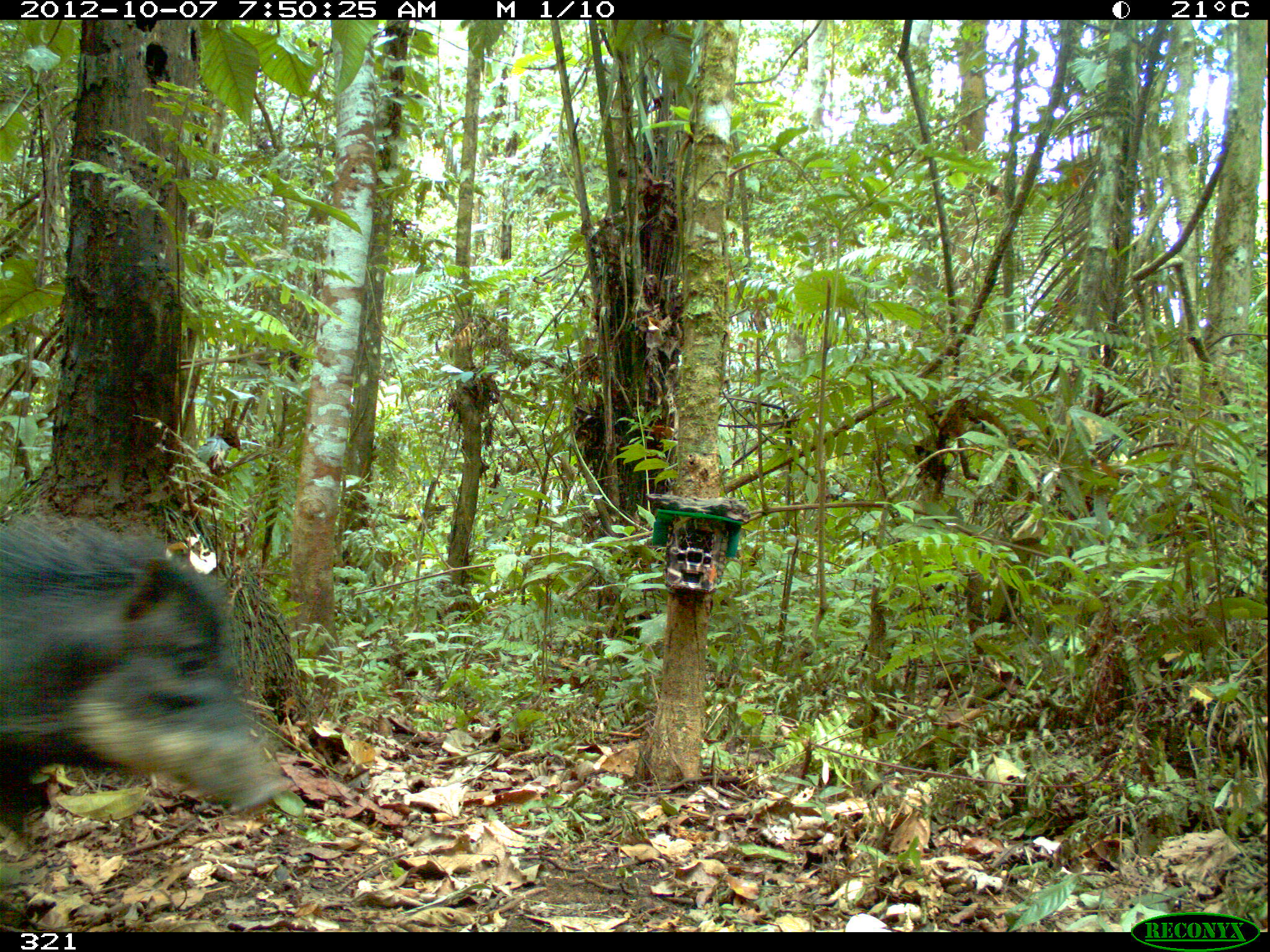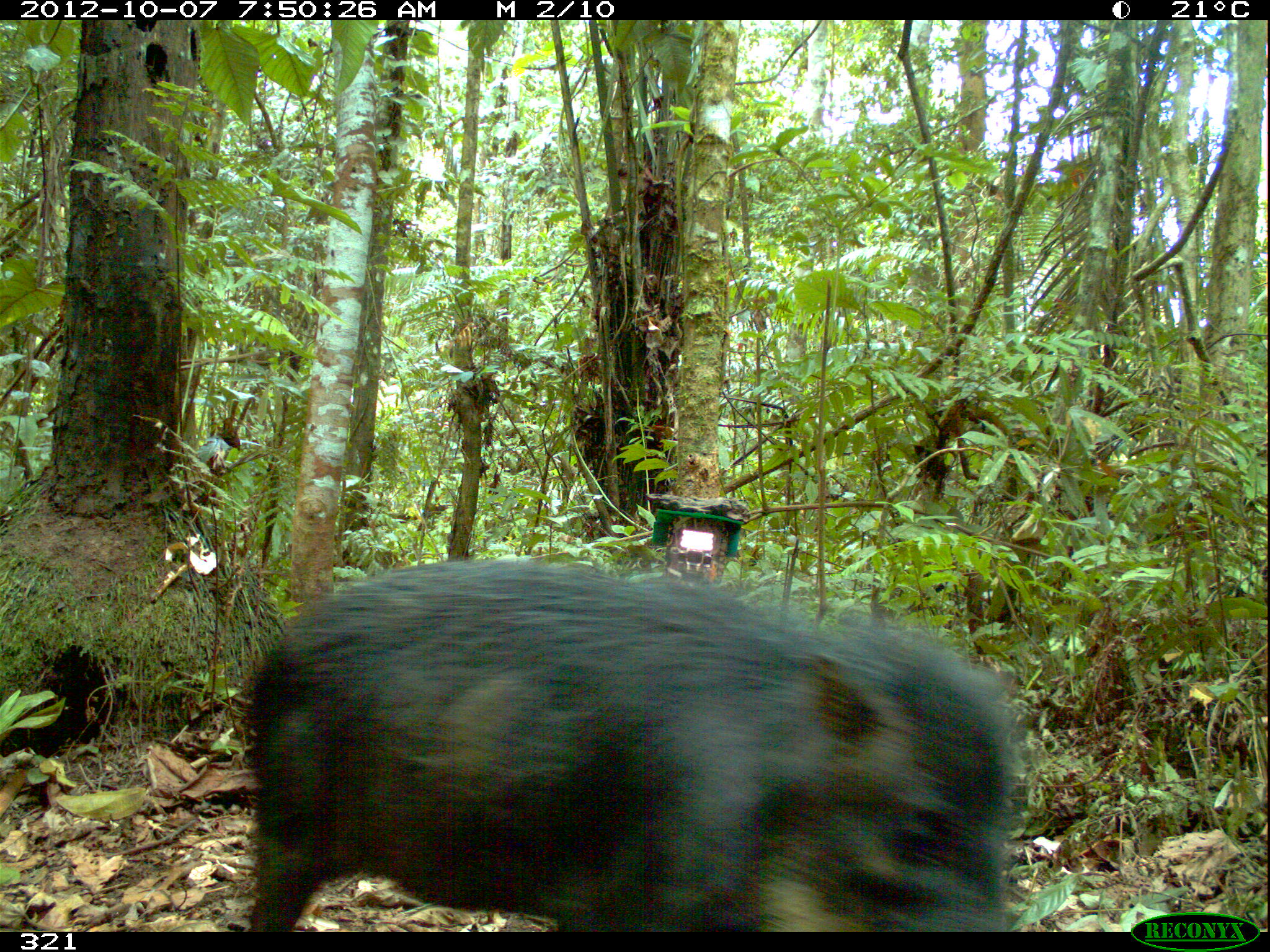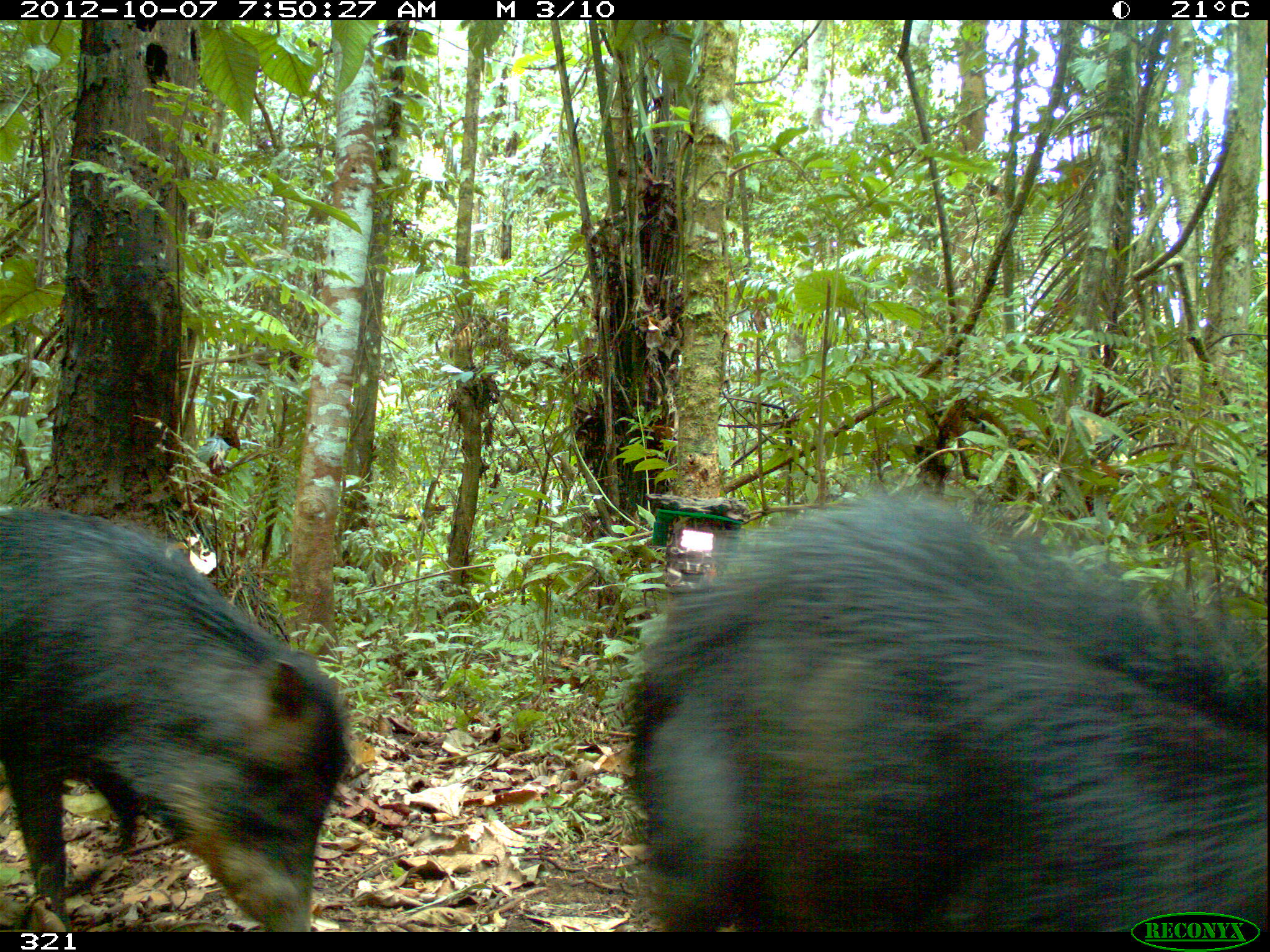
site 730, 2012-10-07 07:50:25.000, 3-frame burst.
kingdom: Animalia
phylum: Chordata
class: Mammalia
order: Artiodactyla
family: Tayassuidae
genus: Tayassu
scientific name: Tayassu pecari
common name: white-lipped peccary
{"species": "Tayassu pecari (white-lipped peccary)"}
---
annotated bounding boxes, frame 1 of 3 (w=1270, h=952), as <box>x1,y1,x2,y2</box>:
tayassu pecari: <box>0,508,293,839</box>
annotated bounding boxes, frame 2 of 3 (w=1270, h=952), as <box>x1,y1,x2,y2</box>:
tayassu pecari: <box>246,554,1019,930</box>